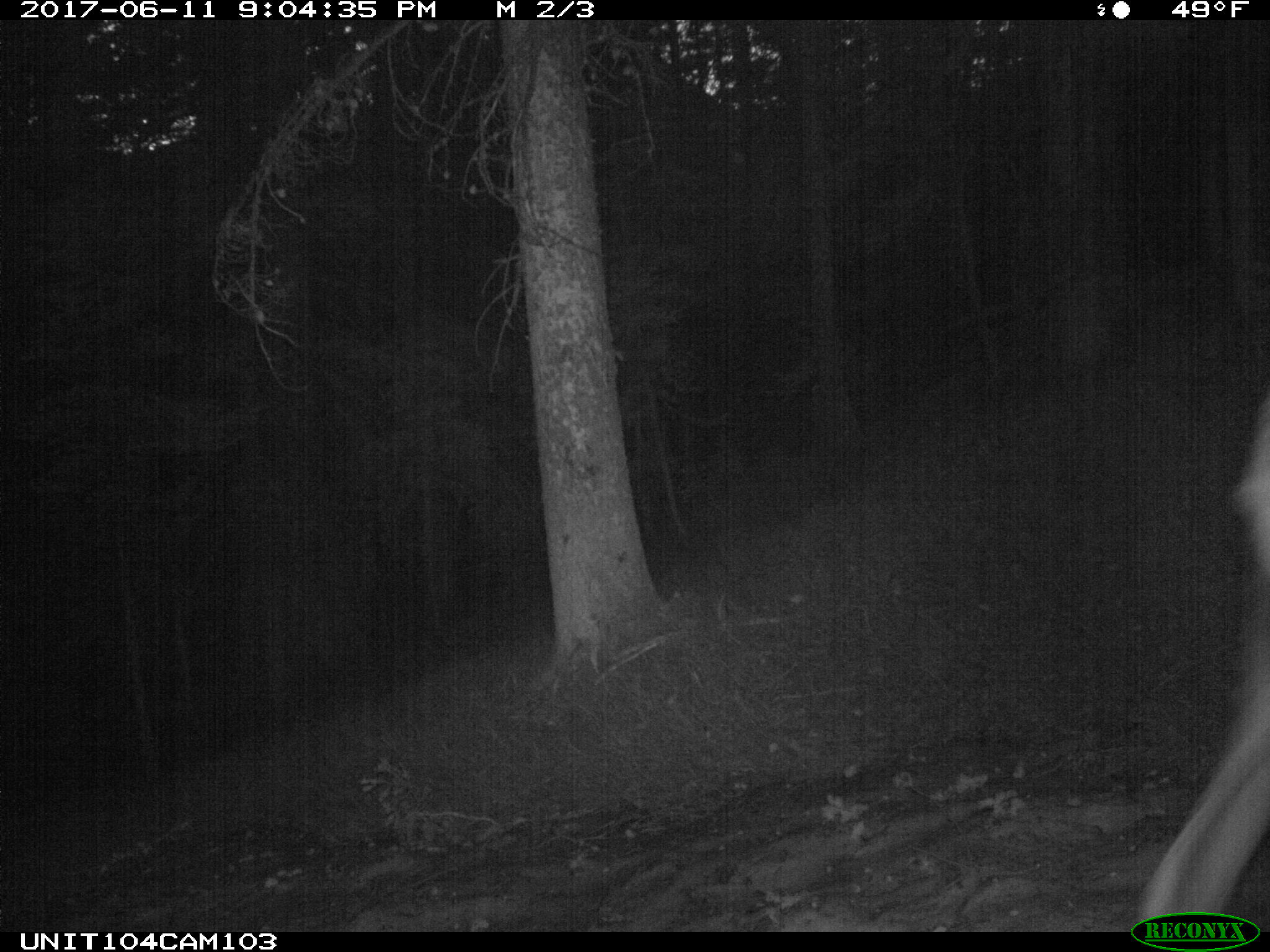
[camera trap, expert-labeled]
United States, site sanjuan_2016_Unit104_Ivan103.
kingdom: Animalia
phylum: Chordata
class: Mammalia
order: Artiodactyla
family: Cervidae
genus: Cervus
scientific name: Cervus elaphus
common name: red deer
Cervus elaphus (red deer).